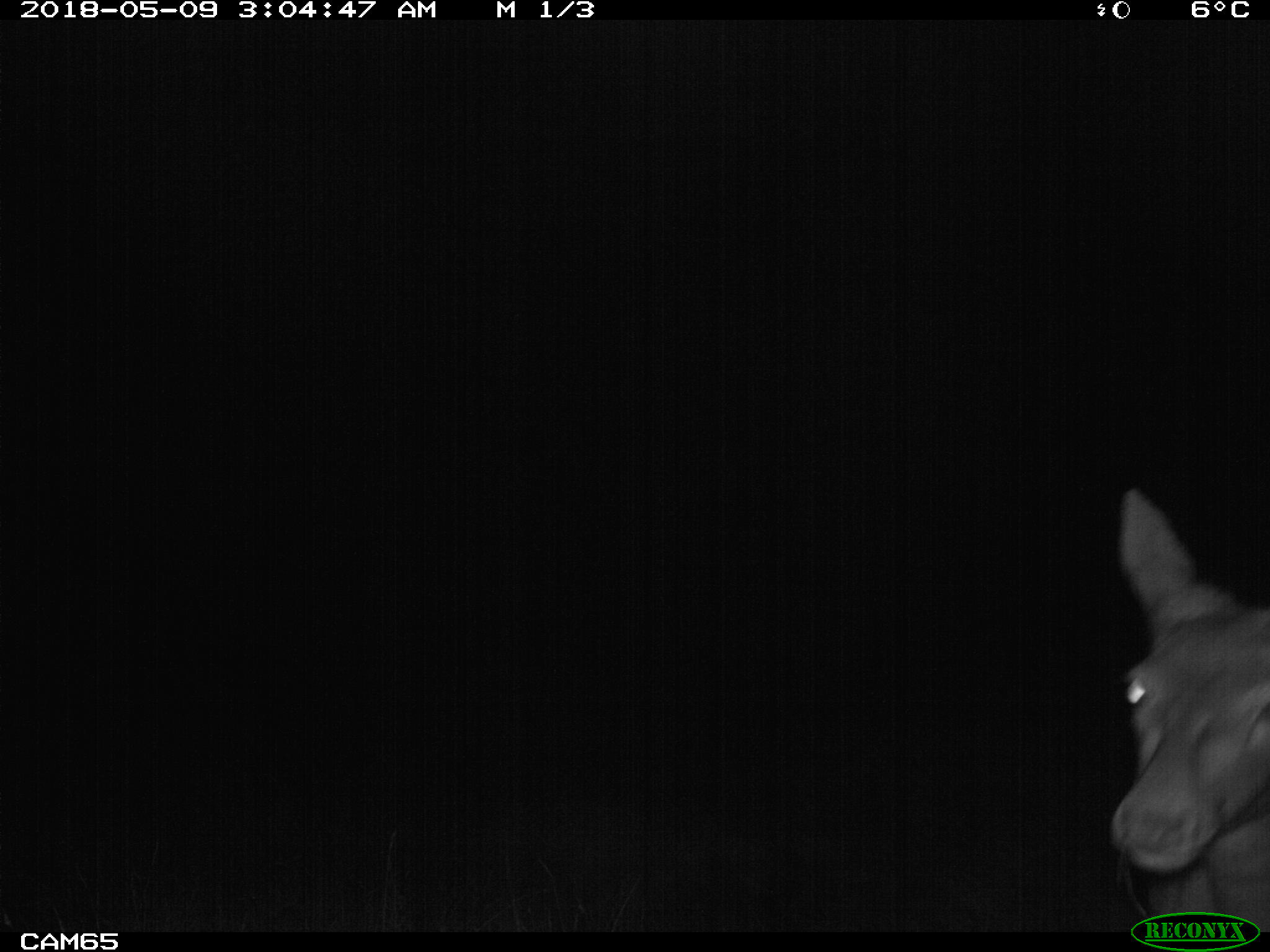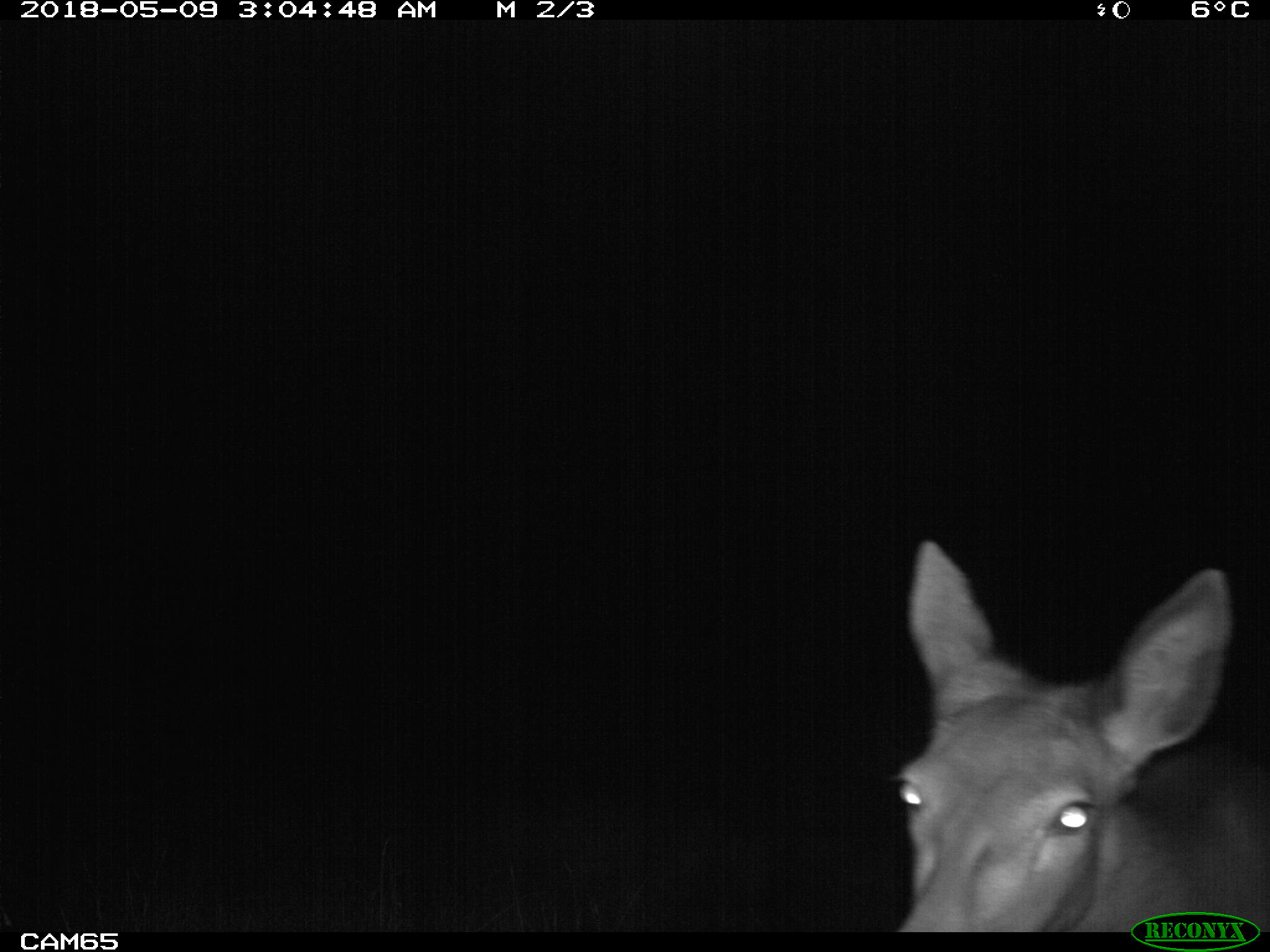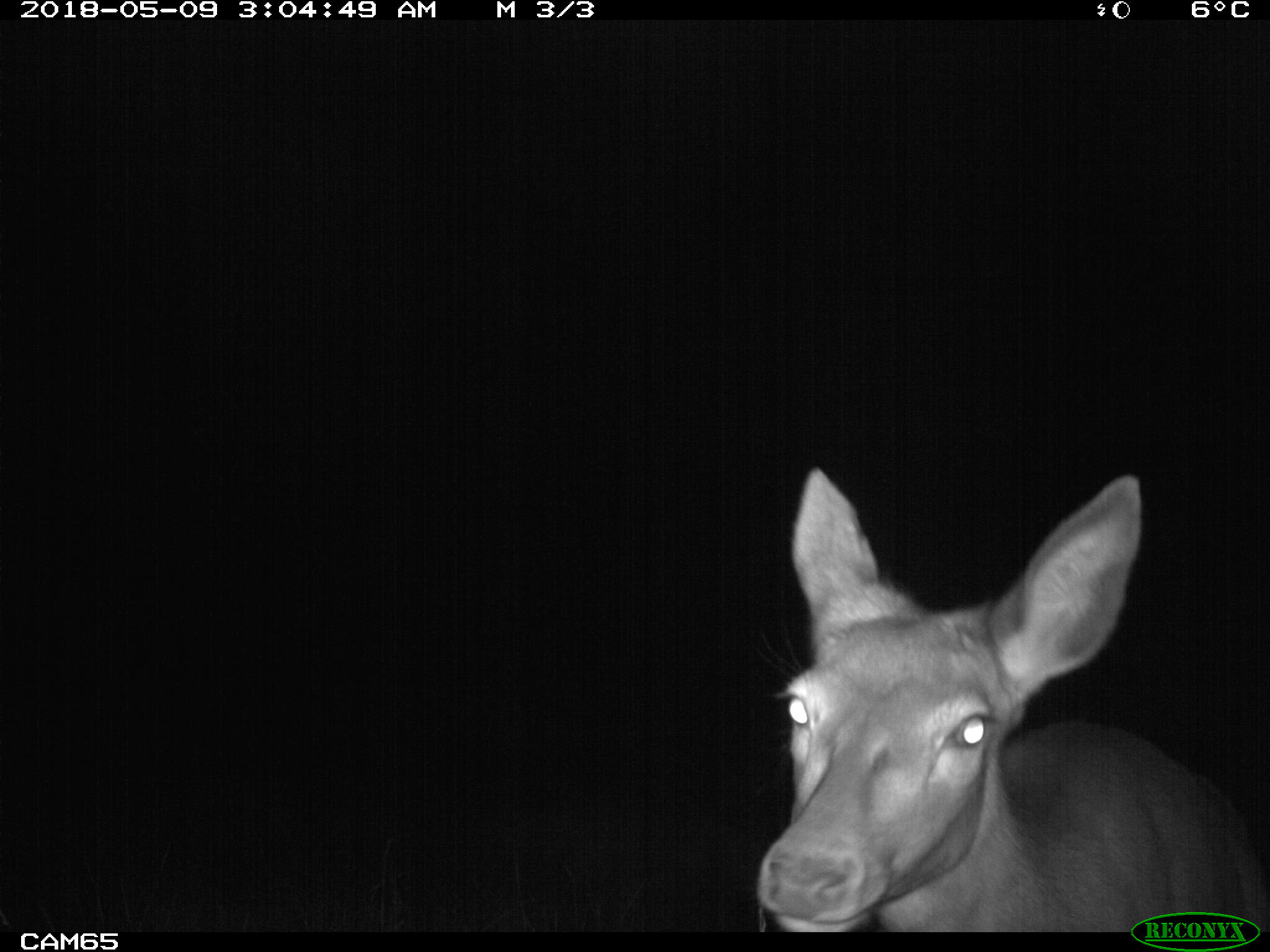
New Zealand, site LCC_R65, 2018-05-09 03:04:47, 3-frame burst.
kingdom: Animalia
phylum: Chordata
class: Mammalia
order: Artiodactyla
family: Cervidae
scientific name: Cervidae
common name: deer